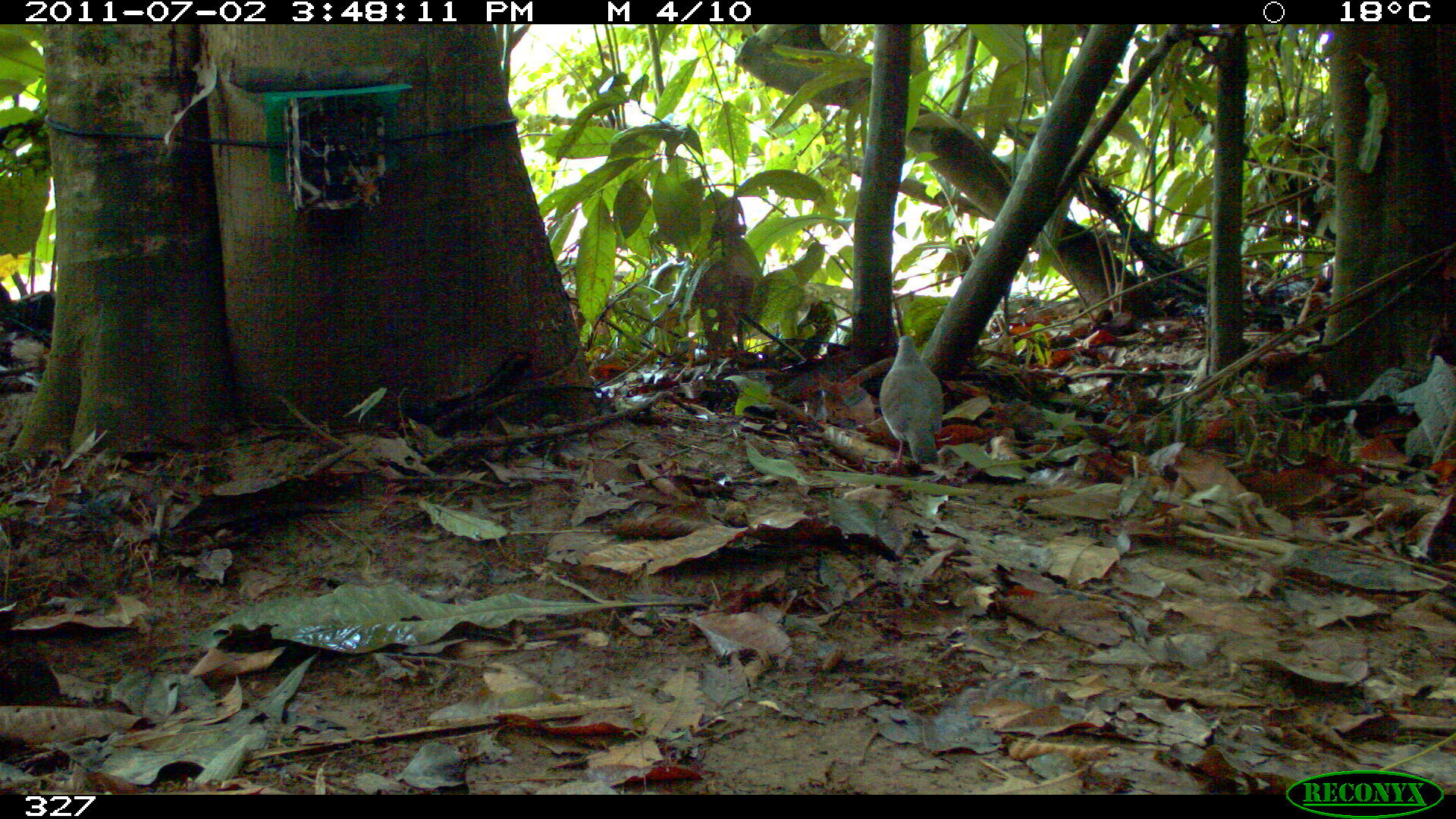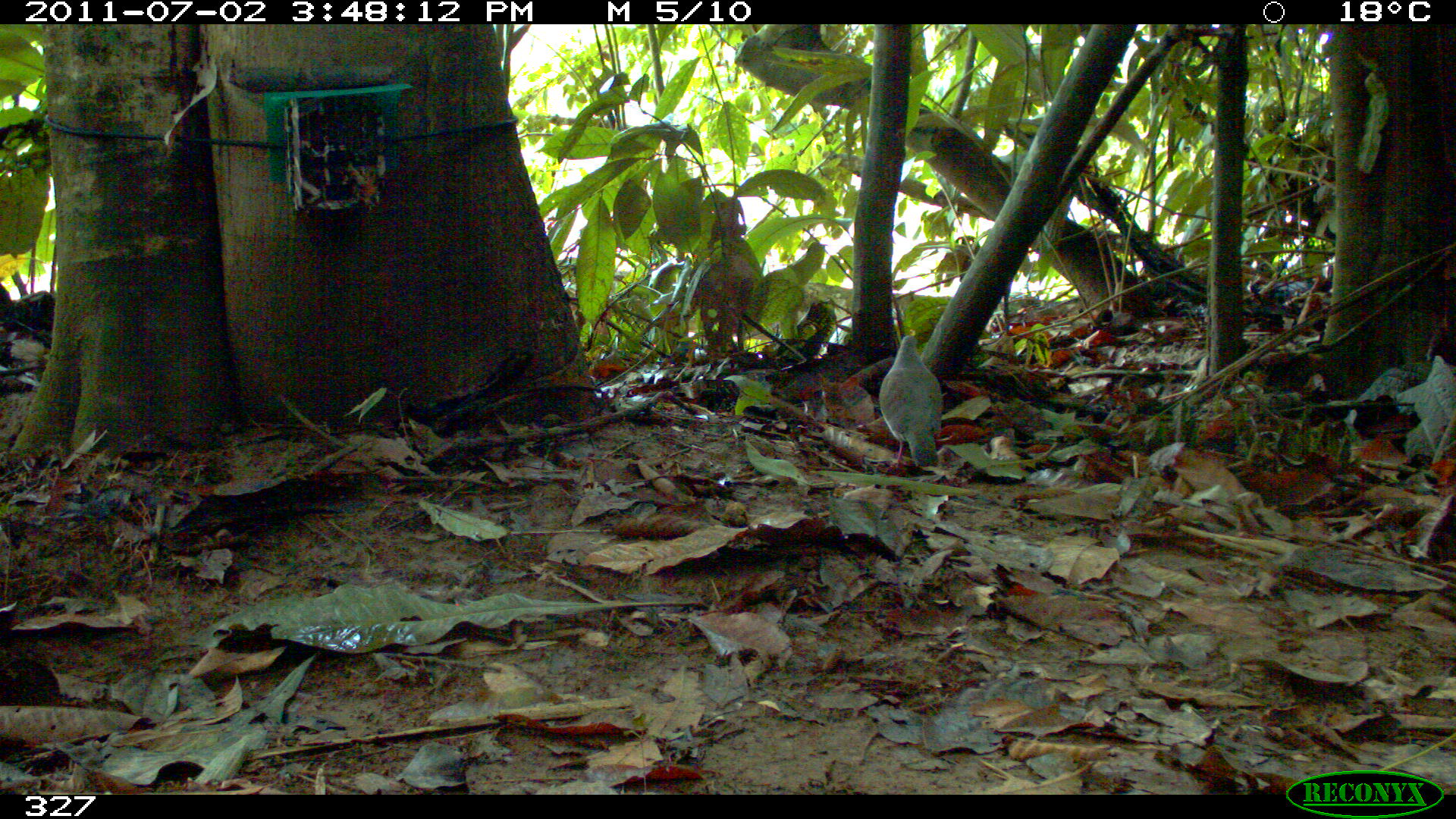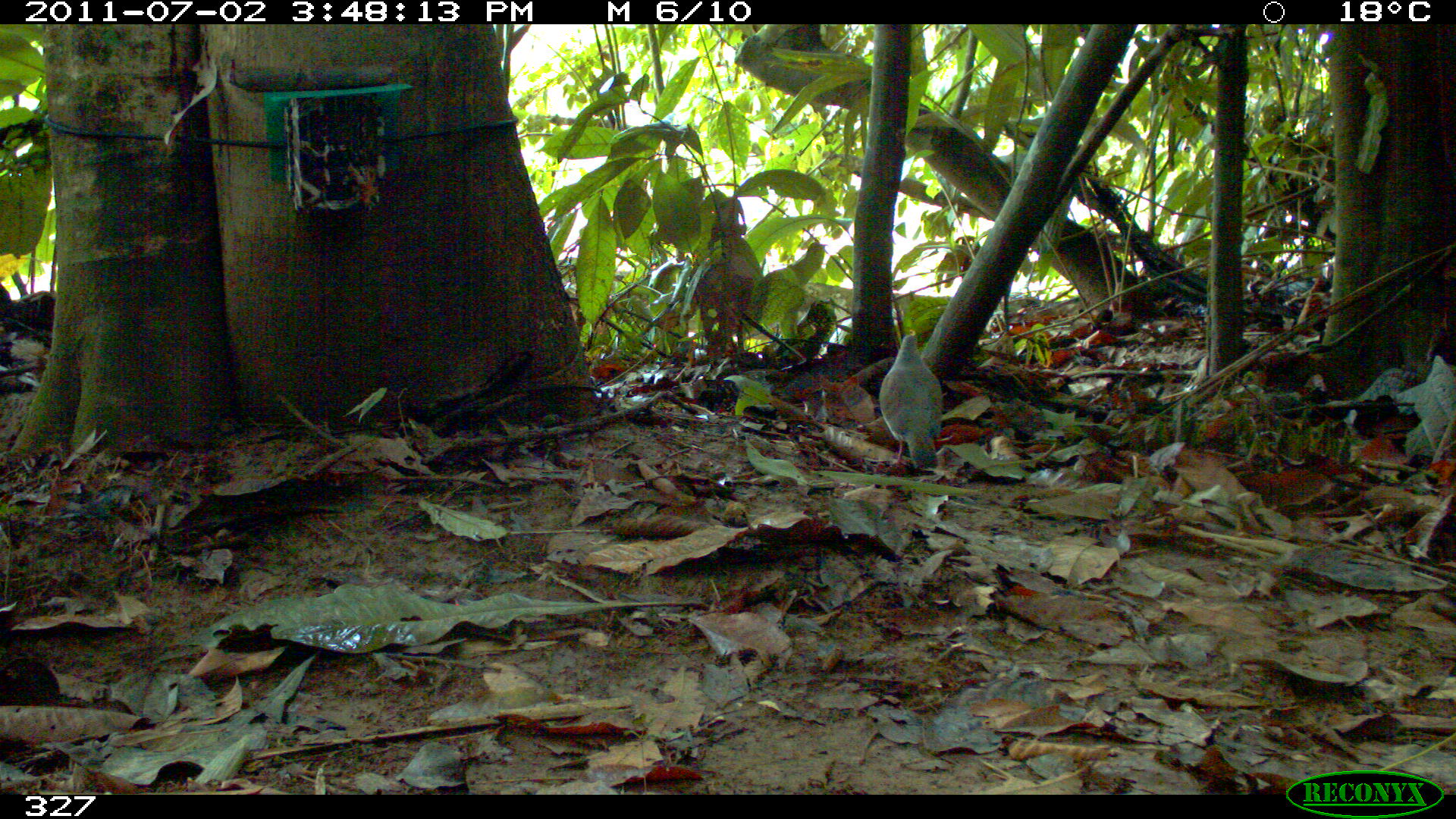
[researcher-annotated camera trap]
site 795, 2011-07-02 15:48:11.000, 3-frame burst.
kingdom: Animalia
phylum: Chordata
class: Aves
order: Columbiformes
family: Columbidae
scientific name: Columbidae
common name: dove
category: paloma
Paloma (dove) (Columbidae).